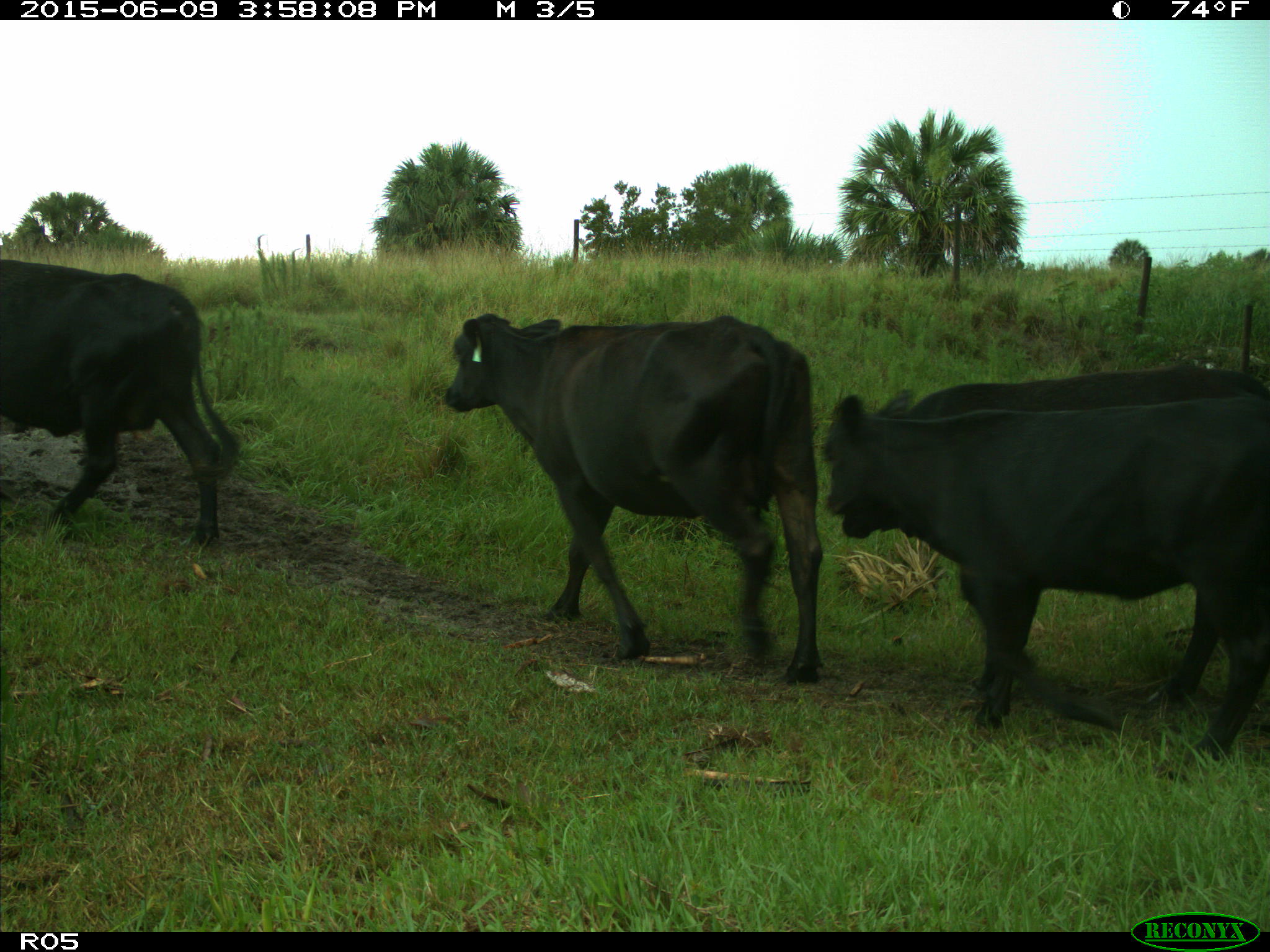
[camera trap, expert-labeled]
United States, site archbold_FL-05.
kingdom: Animalia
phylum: Chordata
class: Mammalia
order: Artiodactyla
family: Bovidae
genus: Bos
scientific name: Bos taurus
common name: domestic cow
Bos taurus (domestic cow).